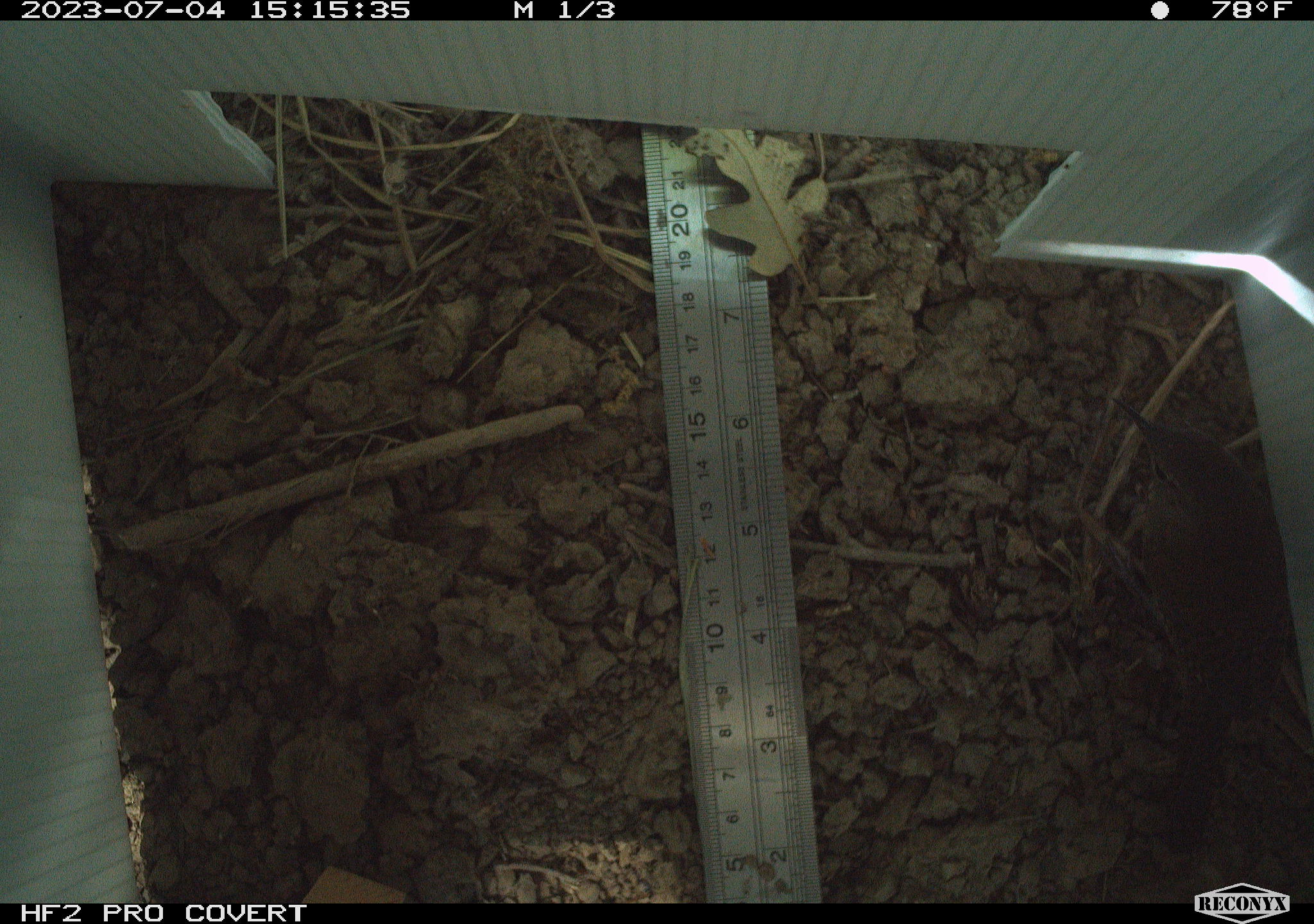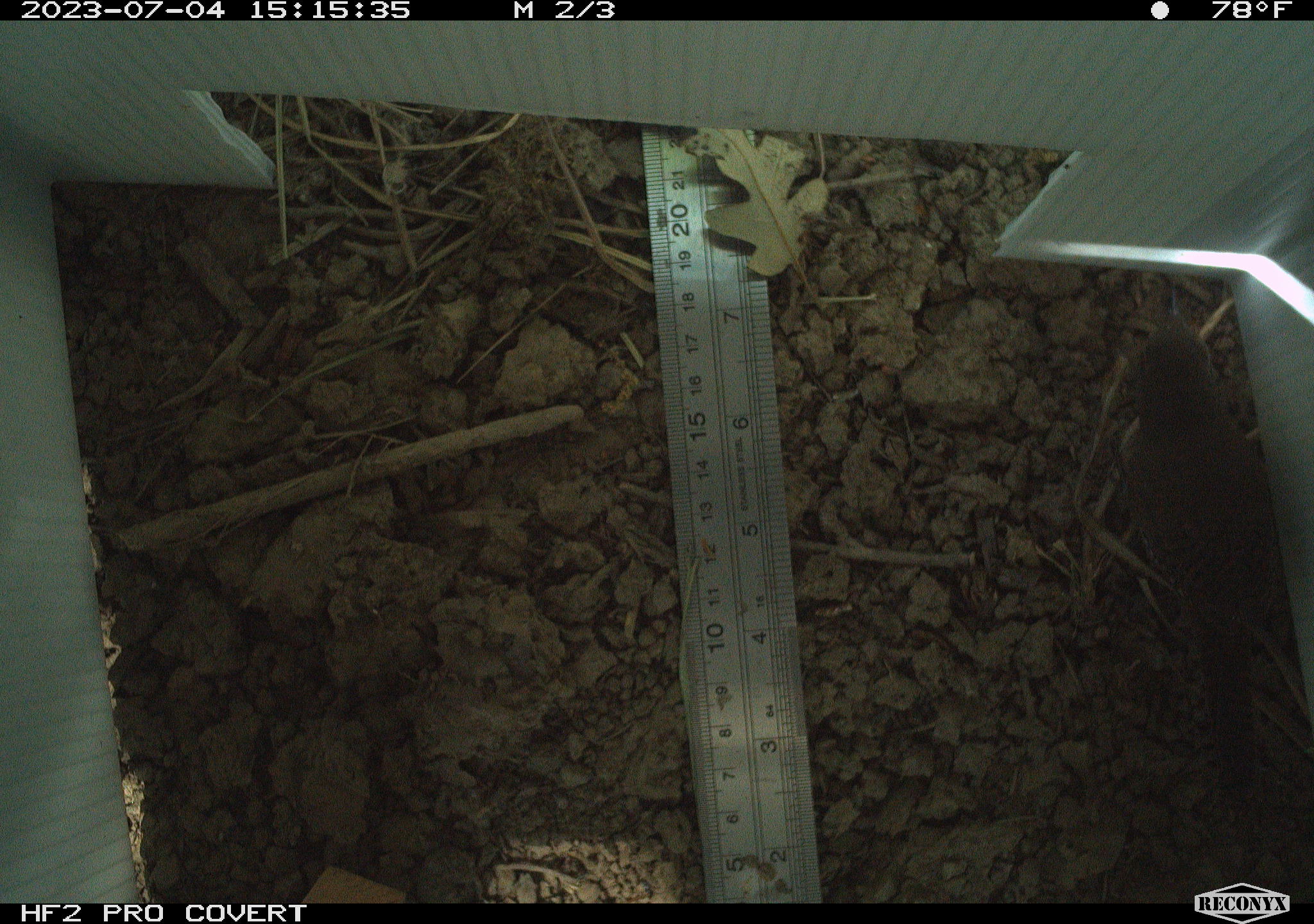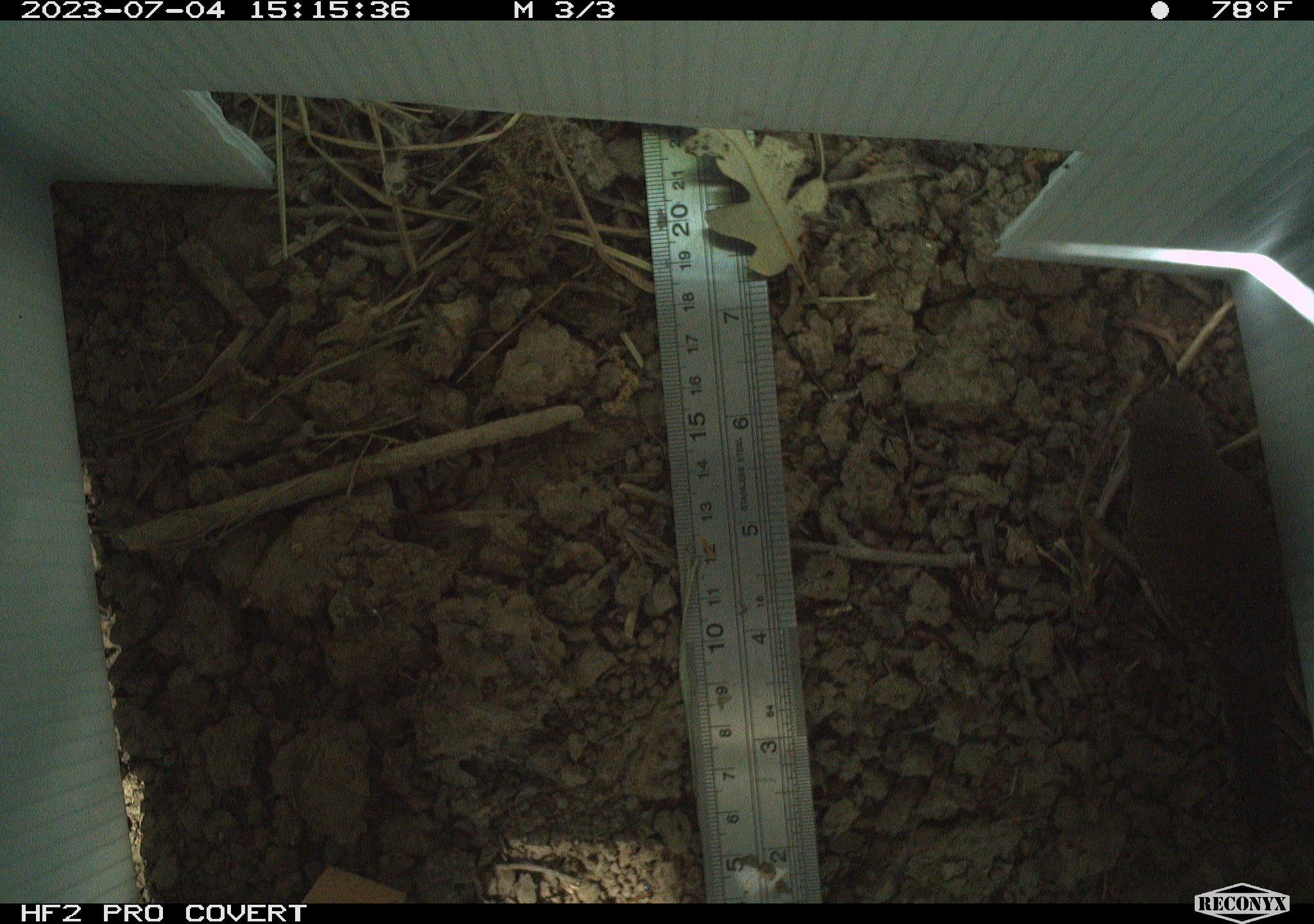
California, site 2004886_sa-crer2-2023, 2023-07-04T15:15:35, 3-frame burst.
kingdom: Animalia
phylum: Chordata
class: Aves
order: Passeriformes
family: Troglodytidae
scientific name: Troglodytidae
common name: wren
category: troglodytidae family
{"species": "troglodytidae family (wren) (Troglodytidae)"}